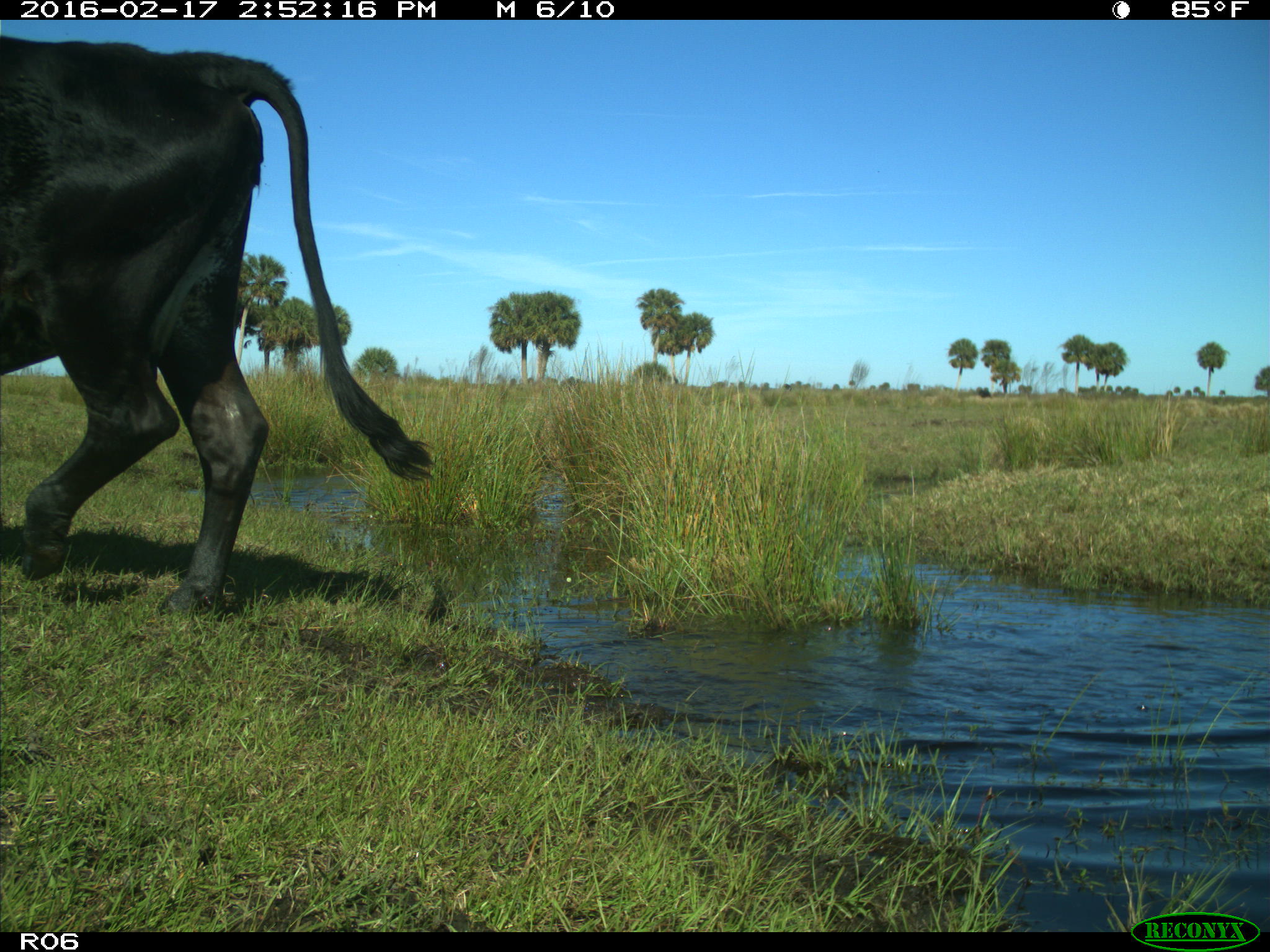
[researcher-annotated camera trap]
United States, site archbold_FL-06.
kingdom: Animalia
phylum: Chordata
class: Mammalia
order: Artiodactyla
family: Bovidae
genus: Bos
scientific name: Bos taurus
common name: domestic cow